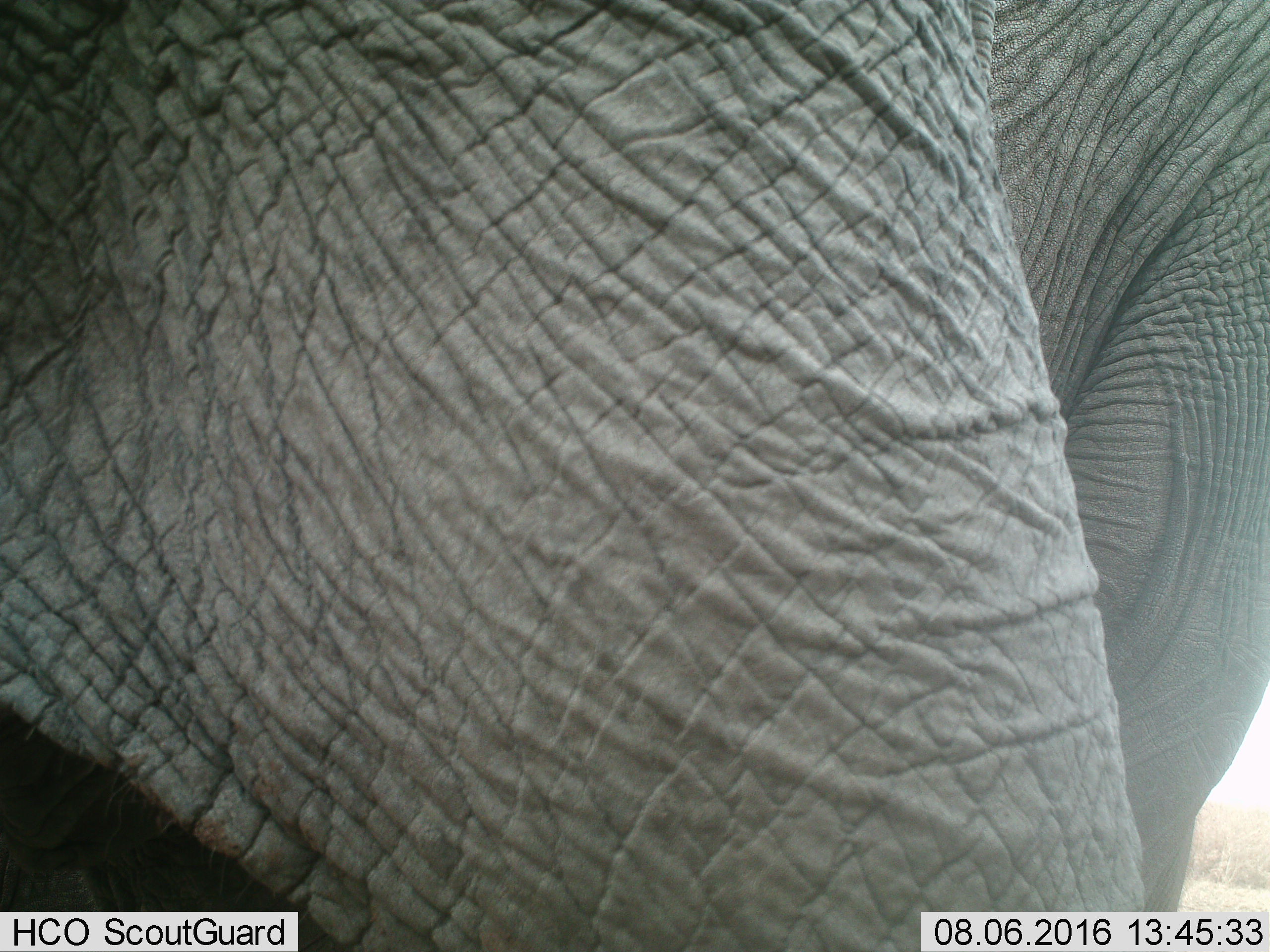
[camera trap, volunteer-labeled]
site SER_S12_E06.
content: unidentified animal